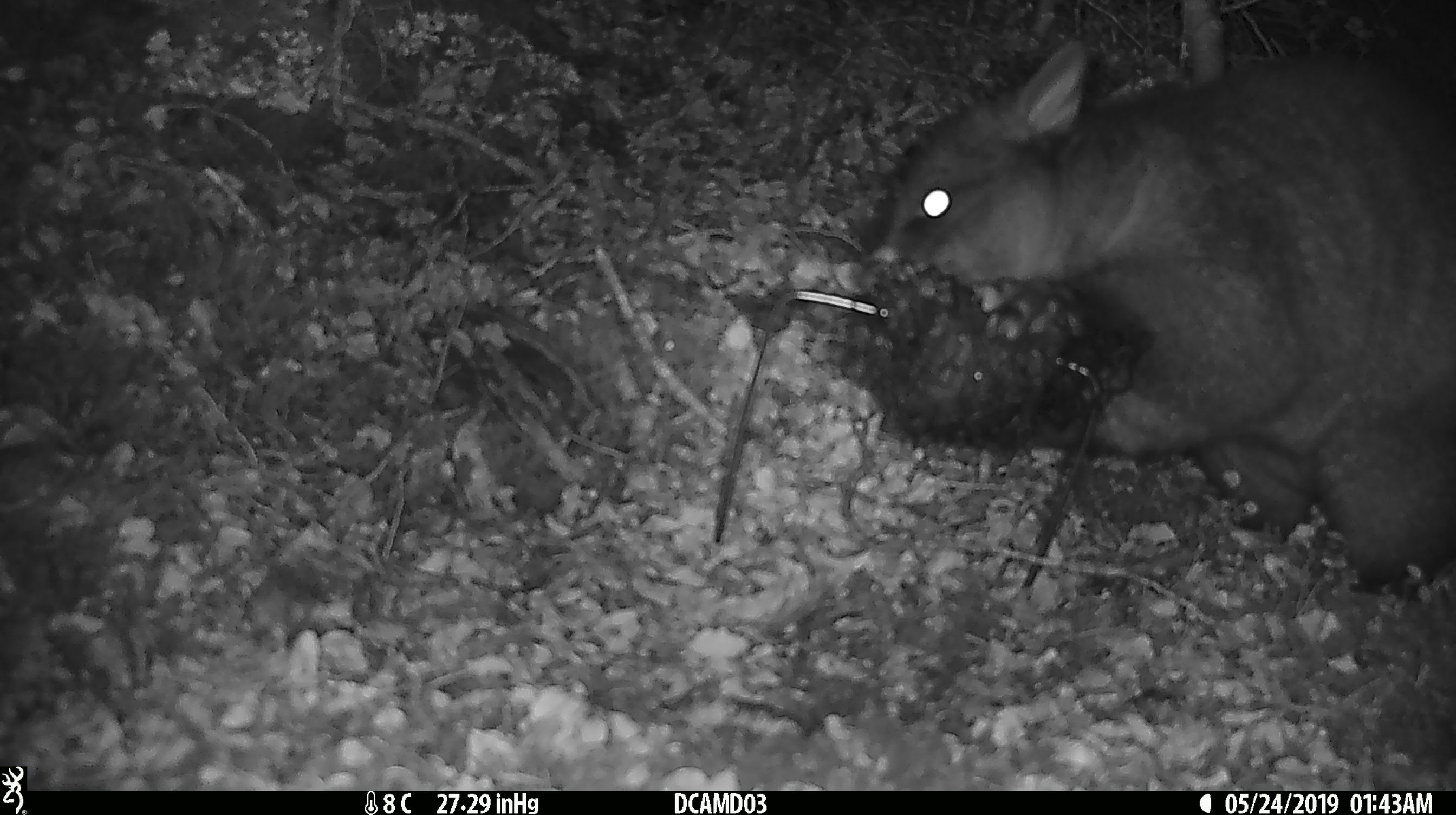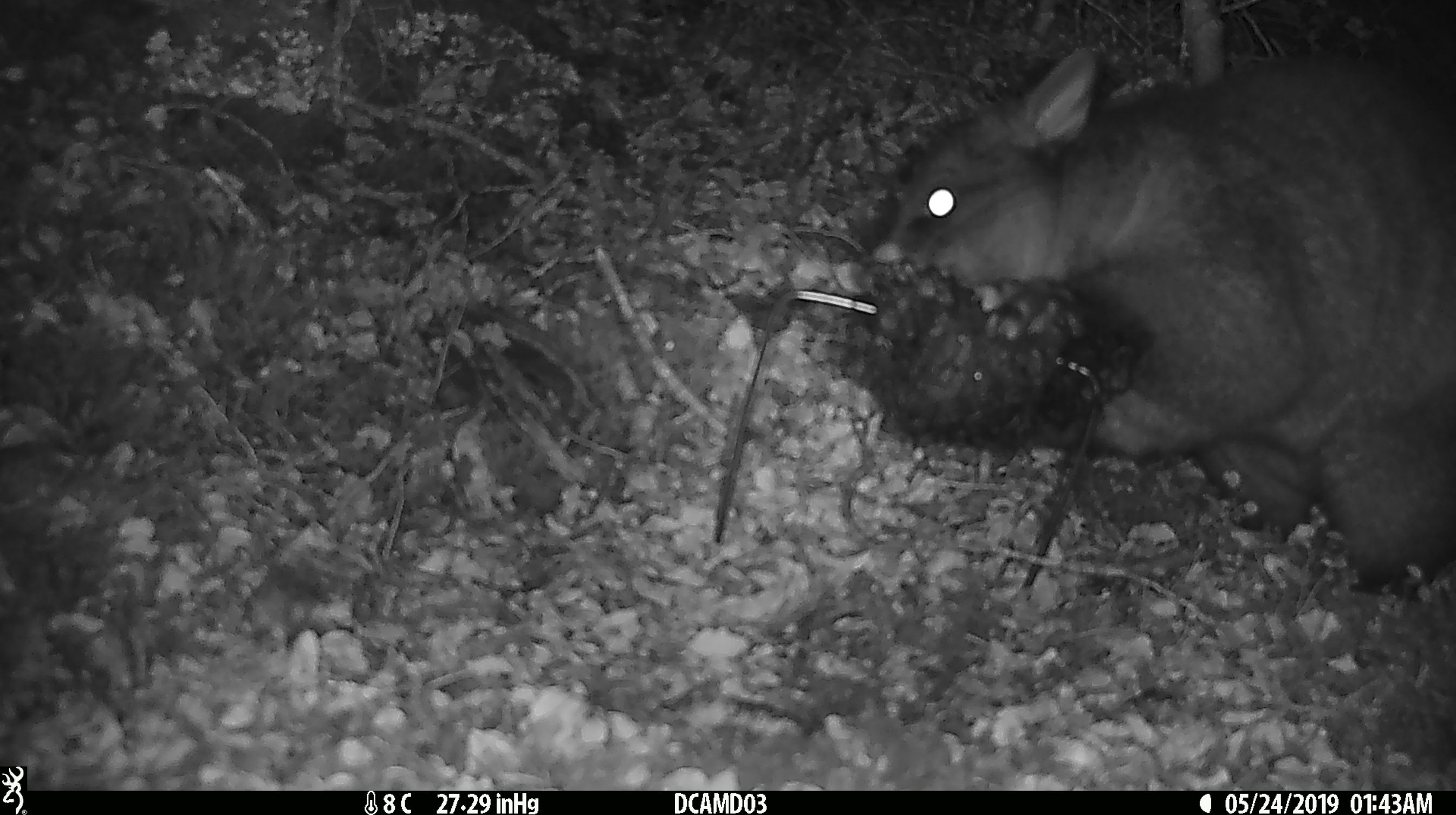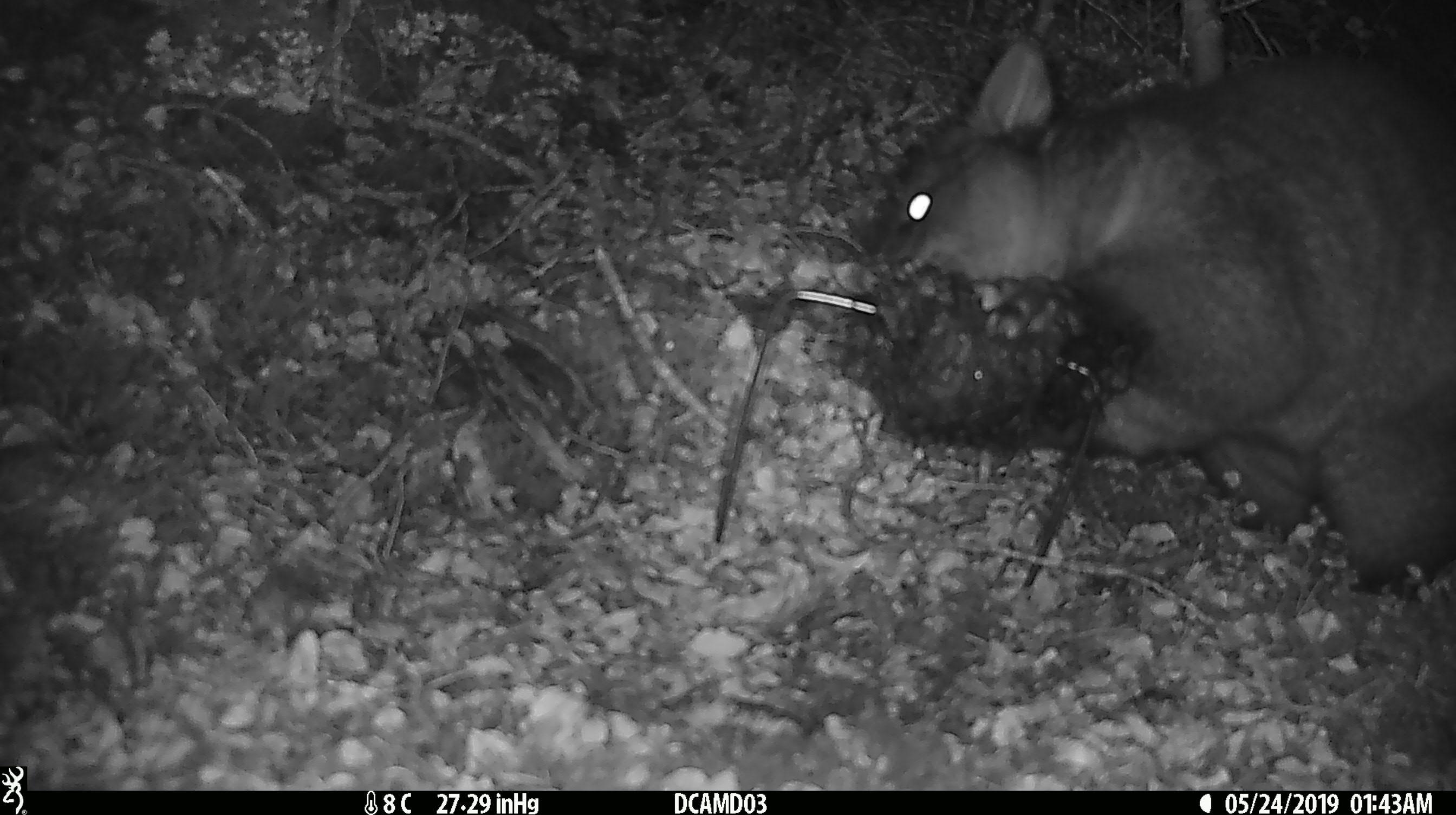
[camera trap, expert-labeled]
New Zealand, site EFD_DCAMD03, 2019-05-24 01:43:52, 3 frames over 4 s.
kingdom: Animalia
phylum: Chordata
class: Mammalia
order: Diprotodontia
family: Phalangeridae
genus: Trichosurus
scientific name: Trichosurus vulpecula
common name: common brushtail possum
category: possum